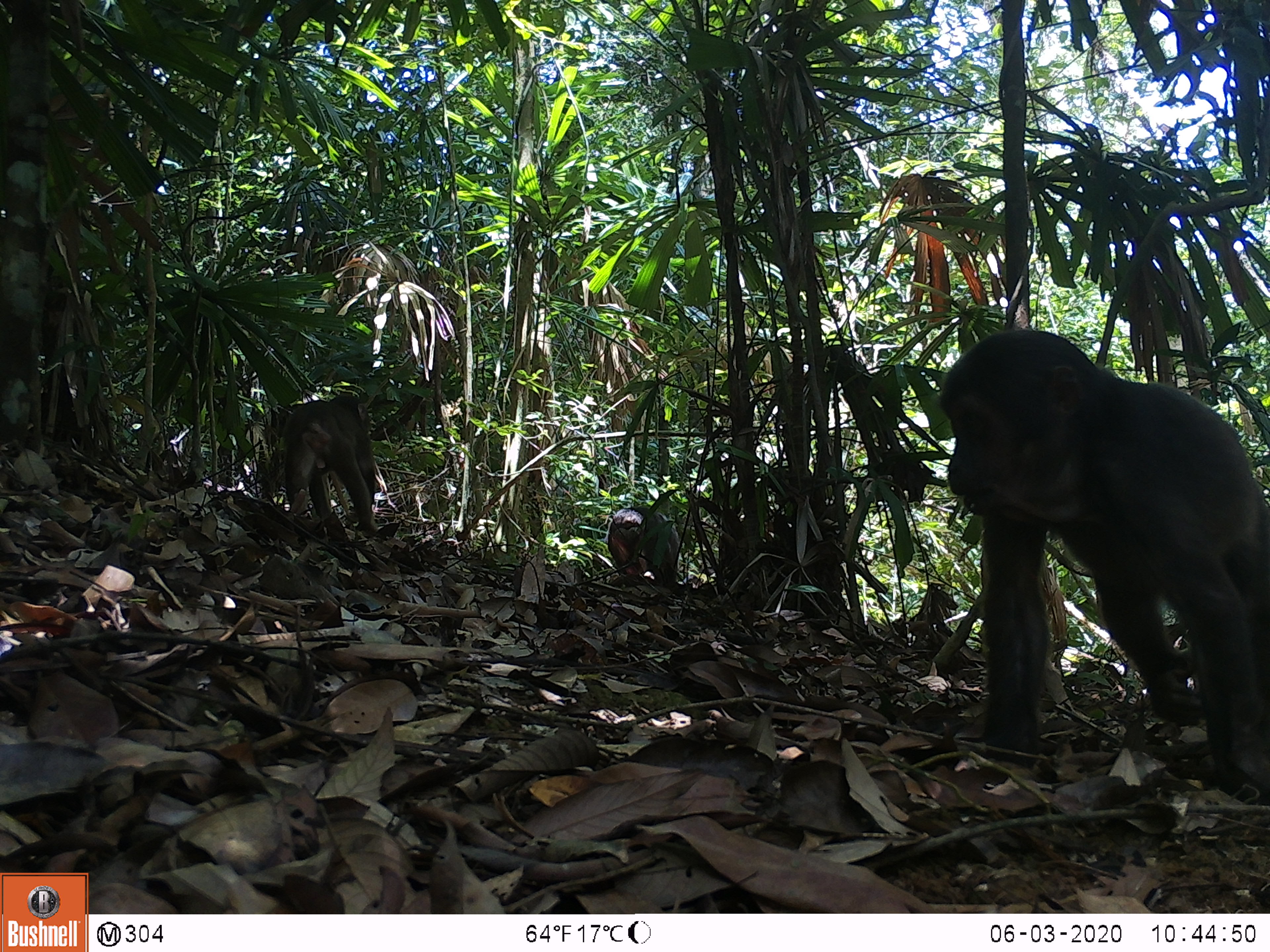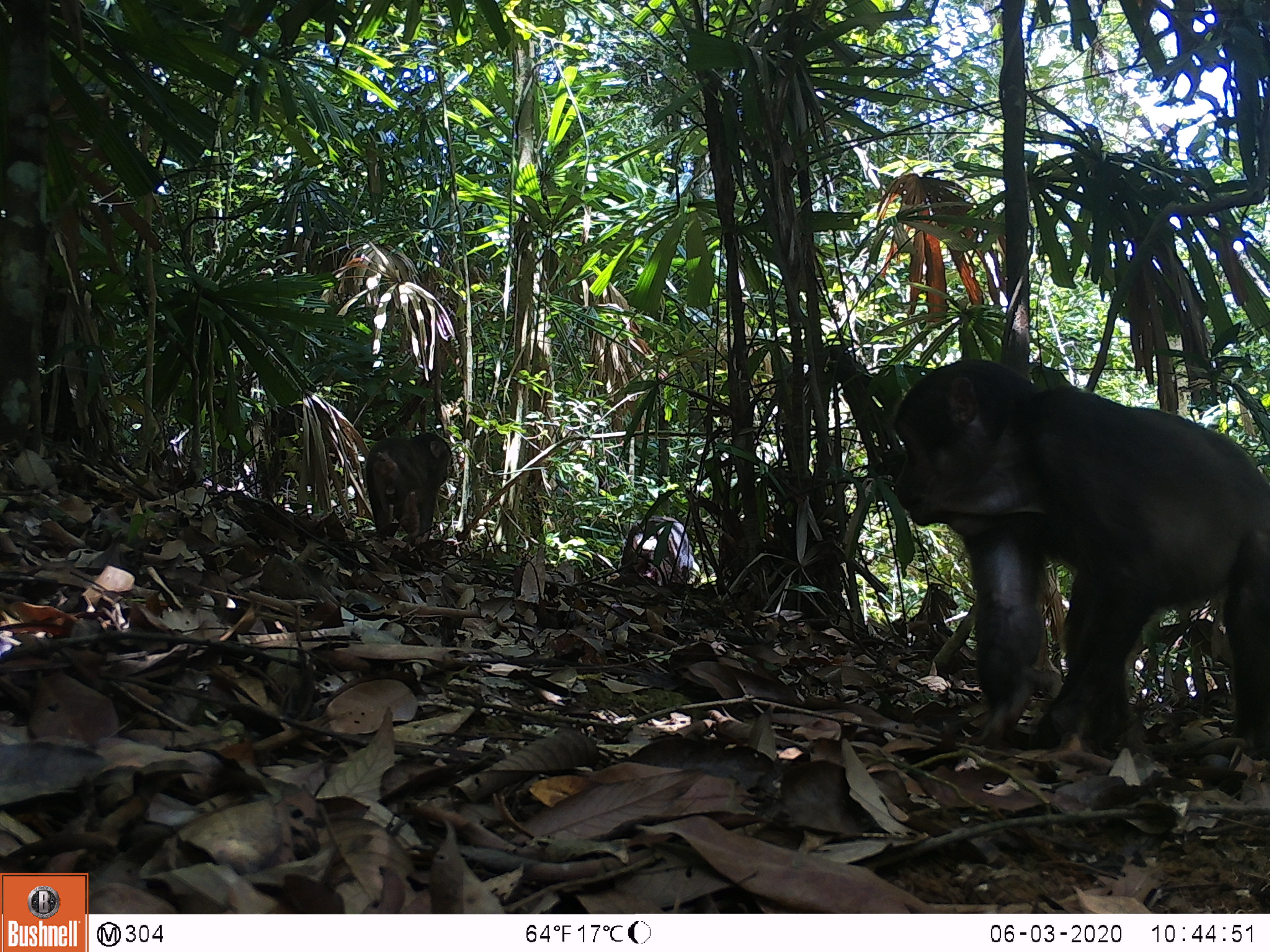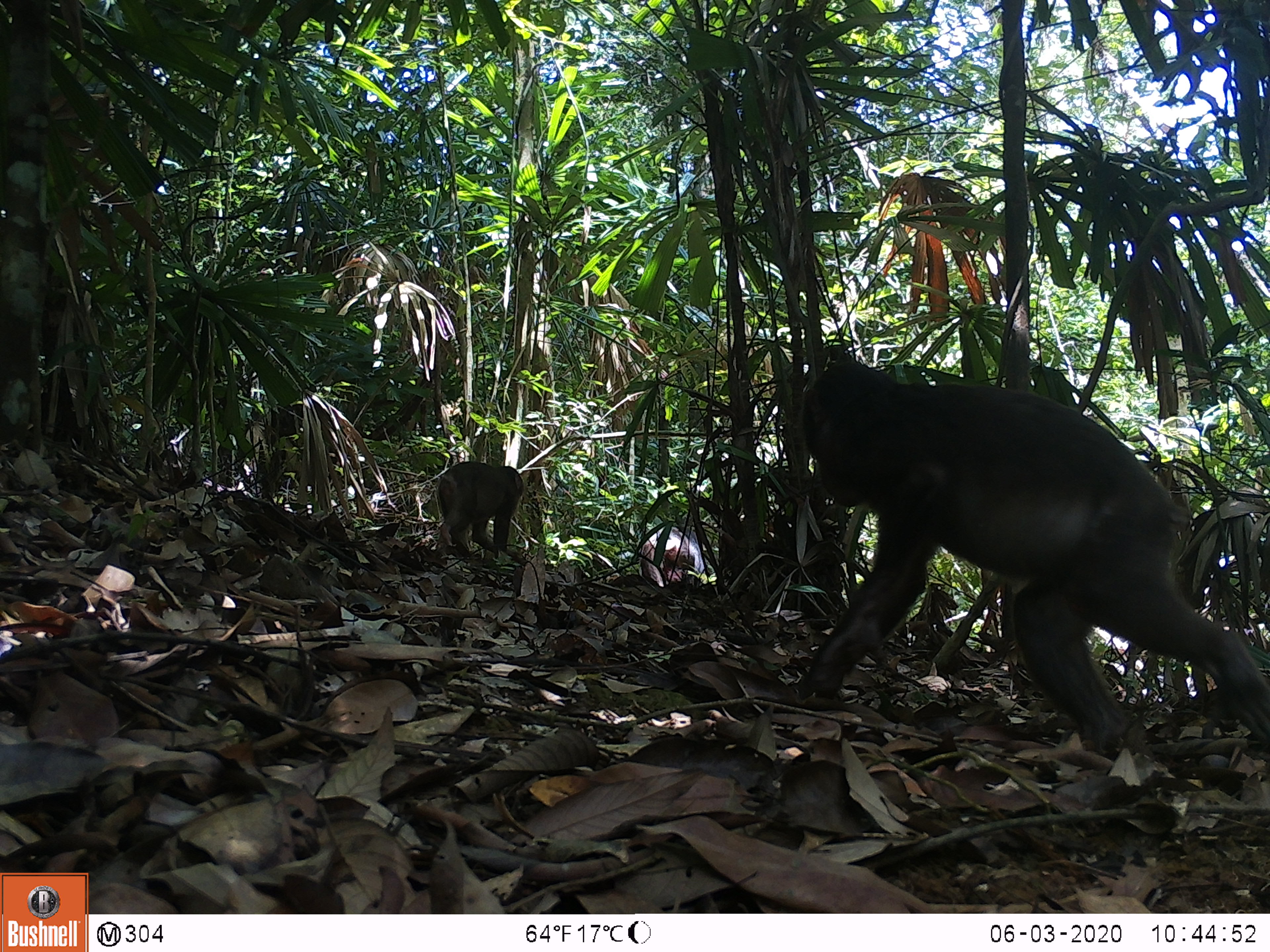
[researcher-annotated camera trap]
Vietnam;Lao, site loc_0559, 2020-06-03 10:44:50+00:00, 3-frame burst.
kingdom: Animalia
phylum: Chordata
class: Mammalia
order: Primates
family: Cercopithecidae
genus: Macaca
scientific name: Macaca arctoides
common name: stump-tailed macaque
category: stump tailed macaque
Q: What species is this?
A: Stump tailed macaque (stump-tailed macaque) (Macaca arctoides).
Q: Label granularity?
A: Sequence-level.